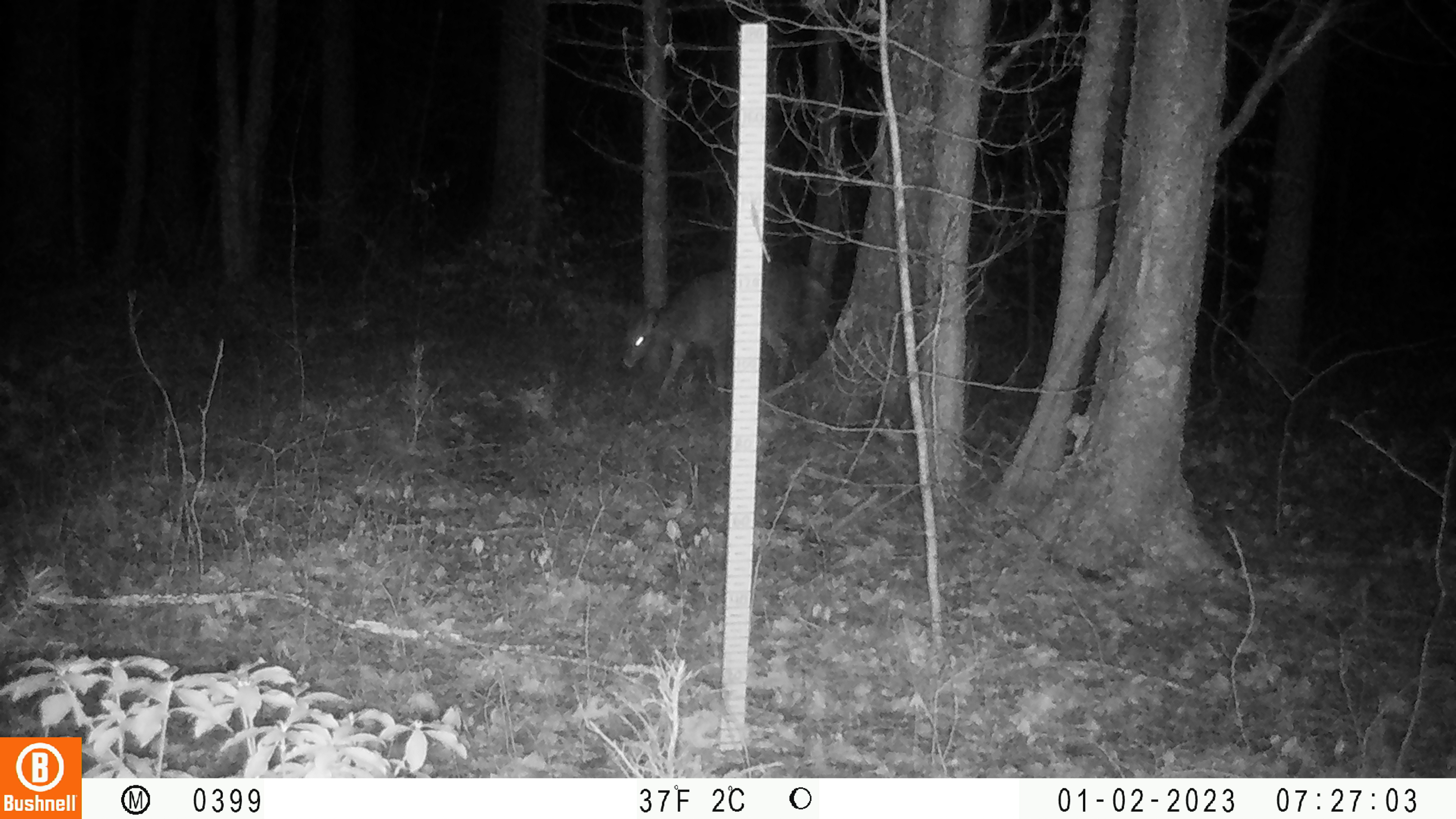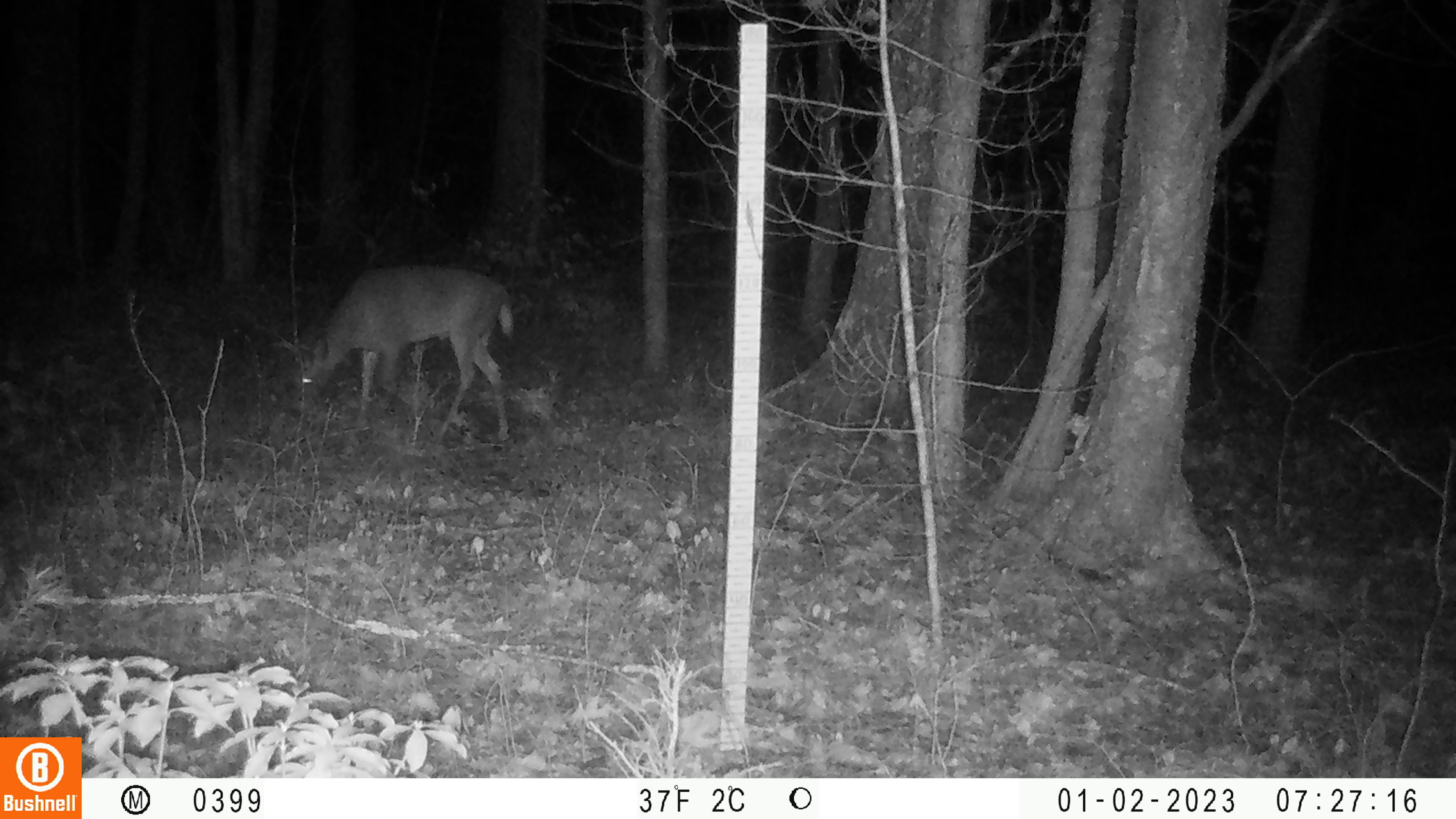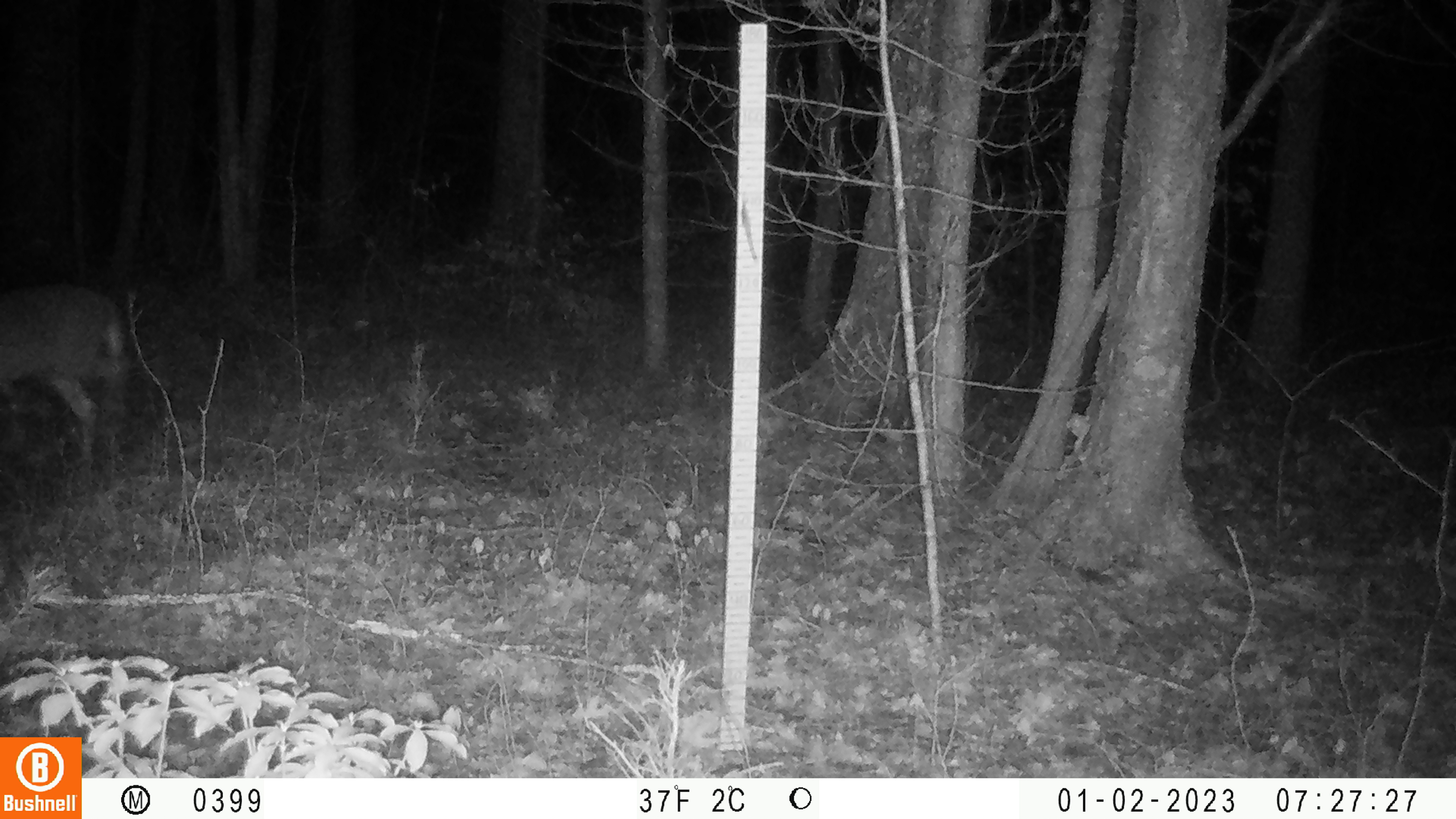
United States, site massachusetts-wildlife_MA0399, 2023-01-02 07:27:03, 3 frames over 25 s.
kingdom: Animalia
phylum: Chordata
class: Mammalia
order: Artiodactyla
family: Cervidae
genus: Odocoileus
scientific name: Odocoileus virginianus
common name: white-tailed deer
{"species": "white-tailed deer (Odocoileus virginianus)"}